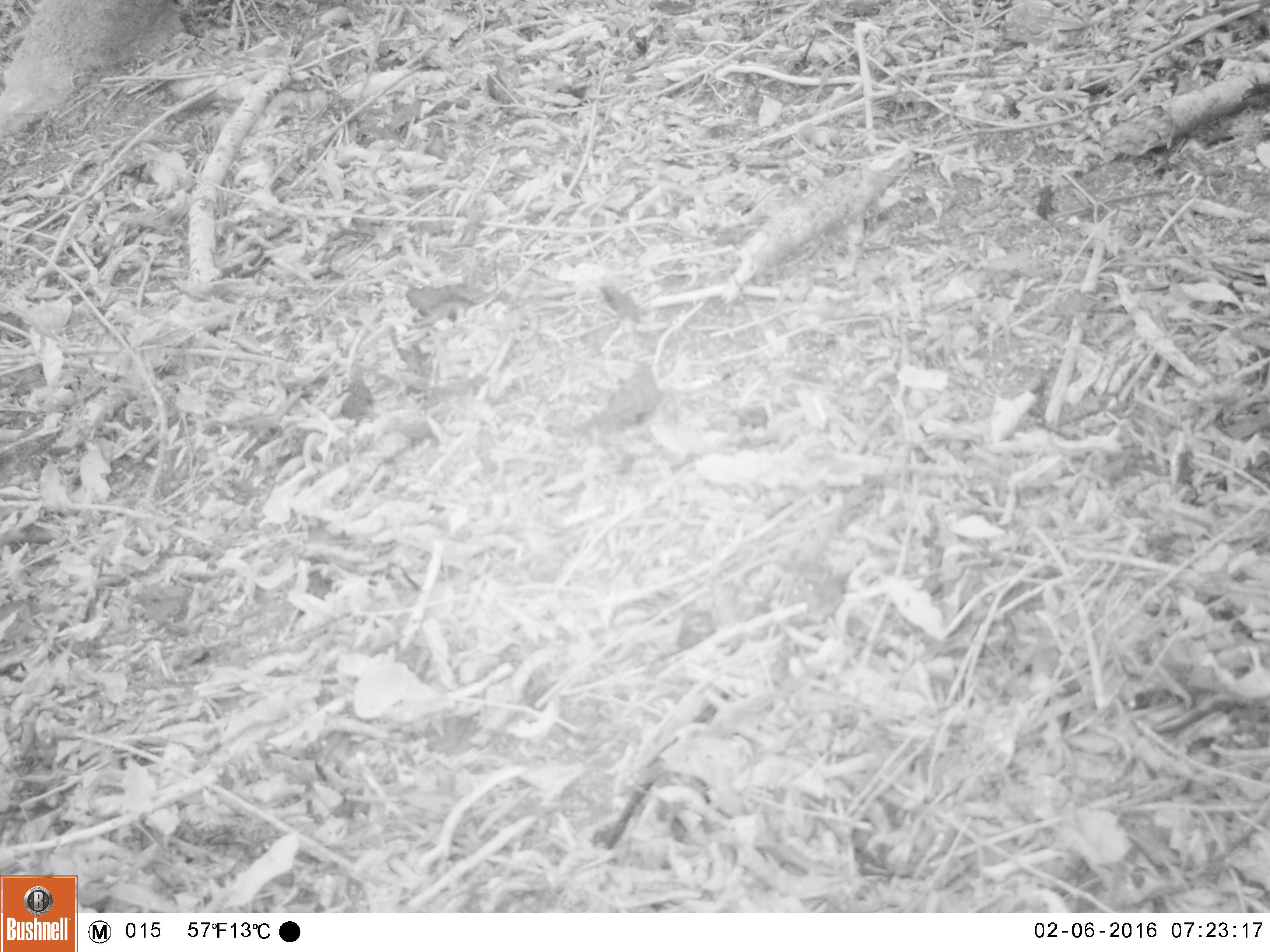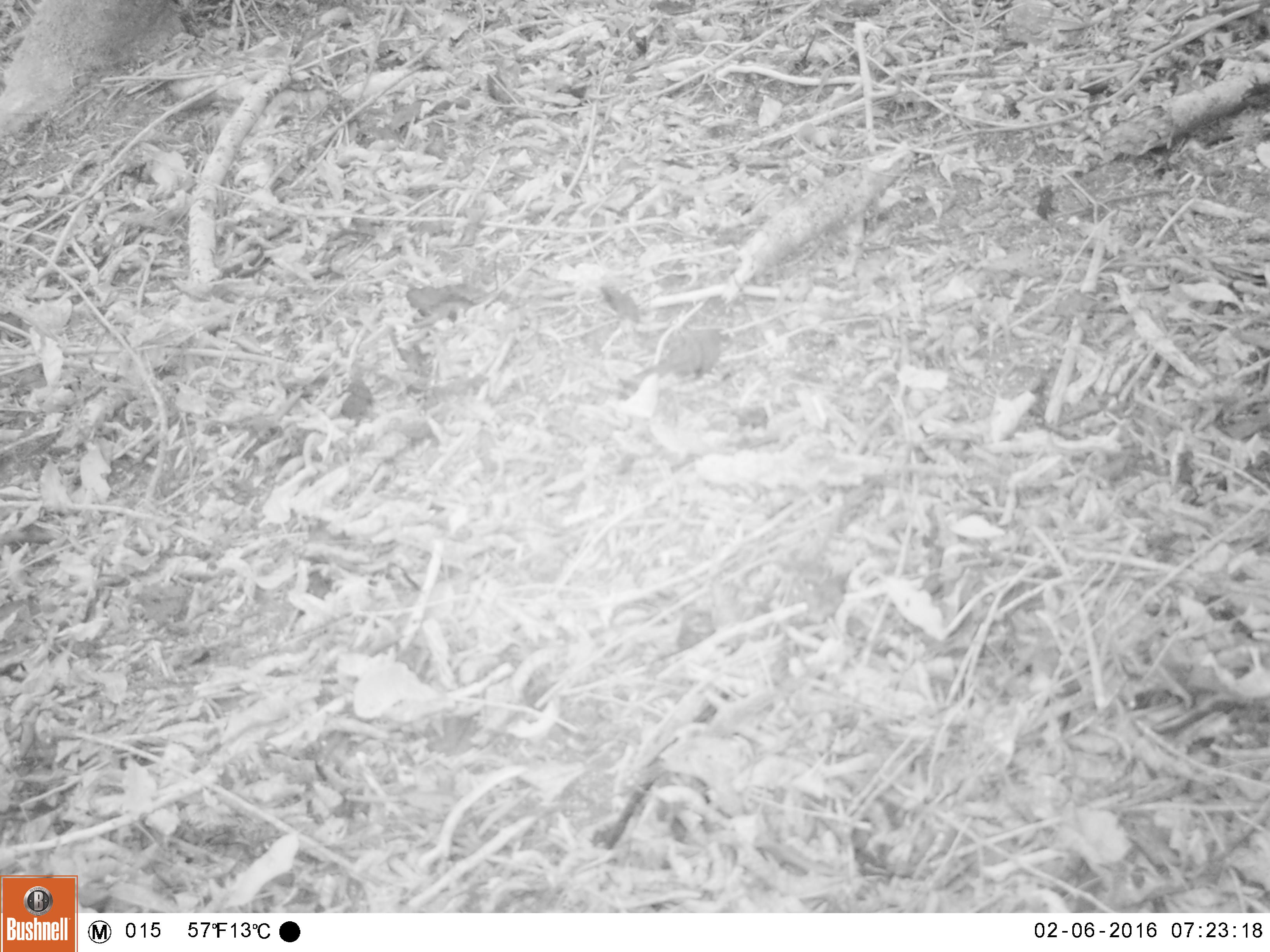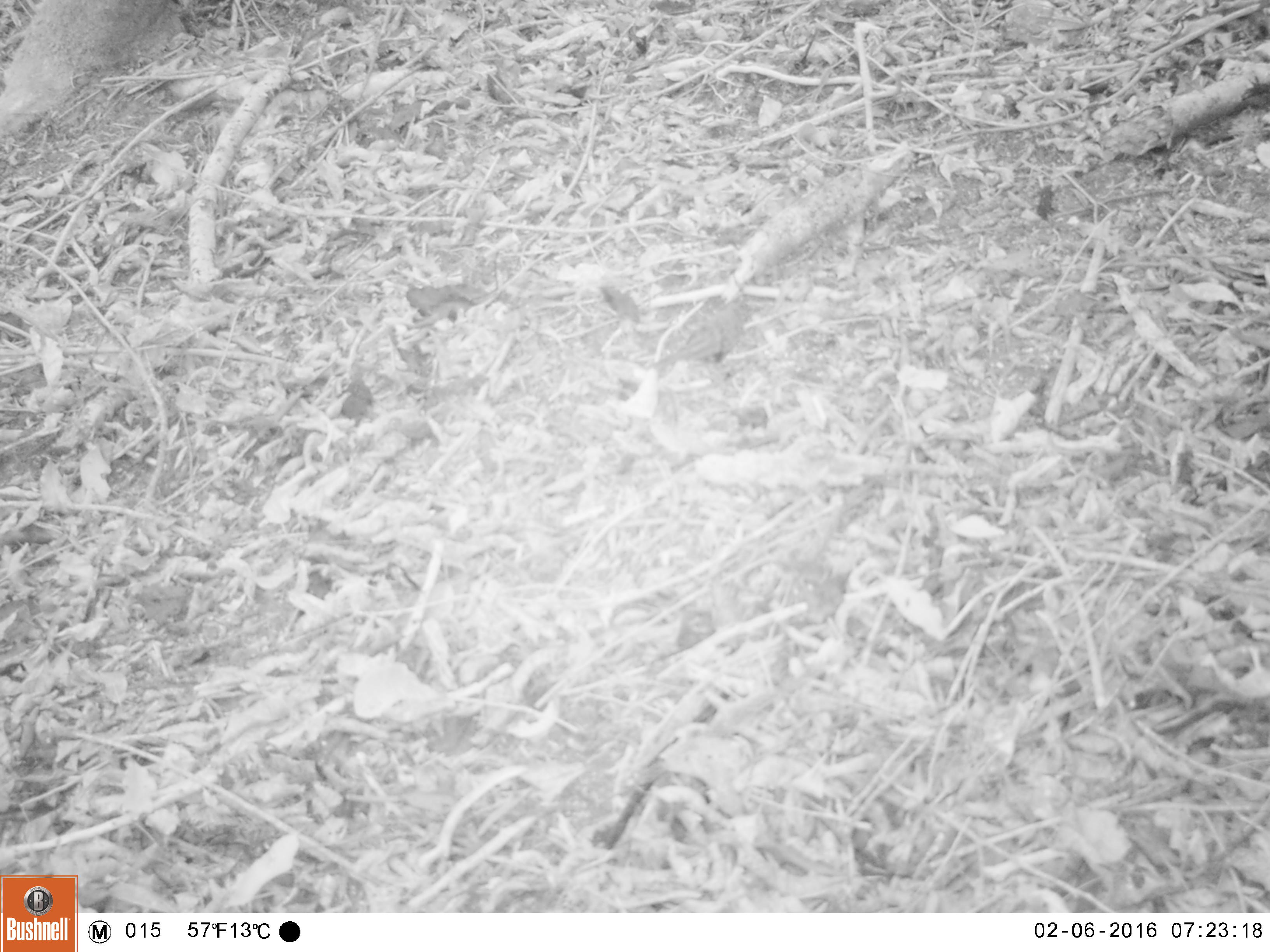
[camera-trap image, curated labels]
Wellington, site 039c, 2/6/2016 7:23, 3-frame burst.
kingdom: Animalia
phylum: Chordata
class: Aves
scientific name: Aves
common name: bird